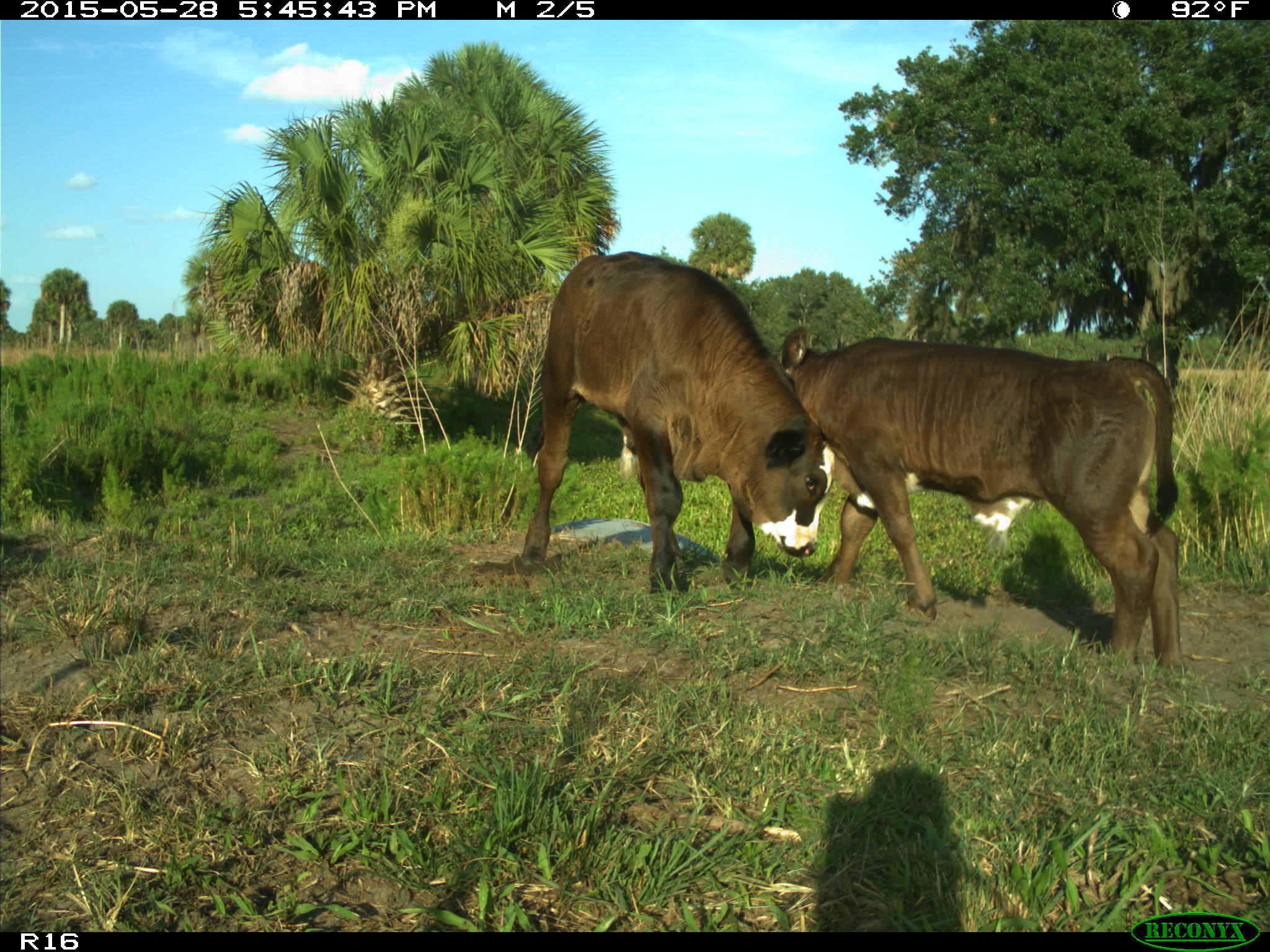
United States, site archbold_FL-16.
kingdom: Animalia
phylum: Chordata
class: Mammalia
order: Artiodactyla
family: Bovidae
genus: Bos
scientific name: Bos taurus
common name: domestic cow